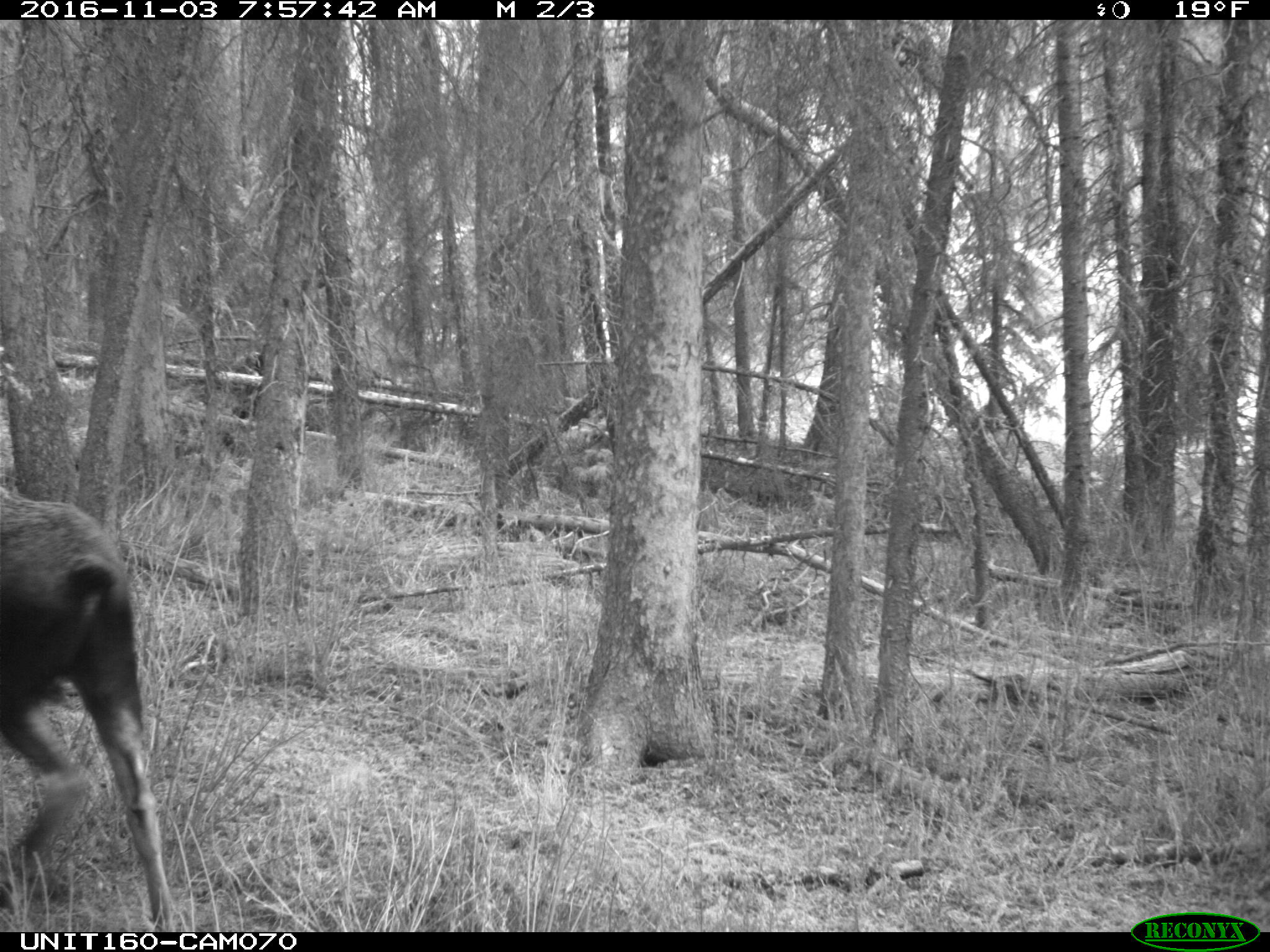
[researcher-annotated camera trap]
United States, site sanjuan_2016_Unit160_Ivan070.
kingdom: Animalia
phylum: Chordata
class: Mammalia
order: Artiodactyla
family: Cervidae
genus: Alces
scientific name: Alces alces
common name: moose